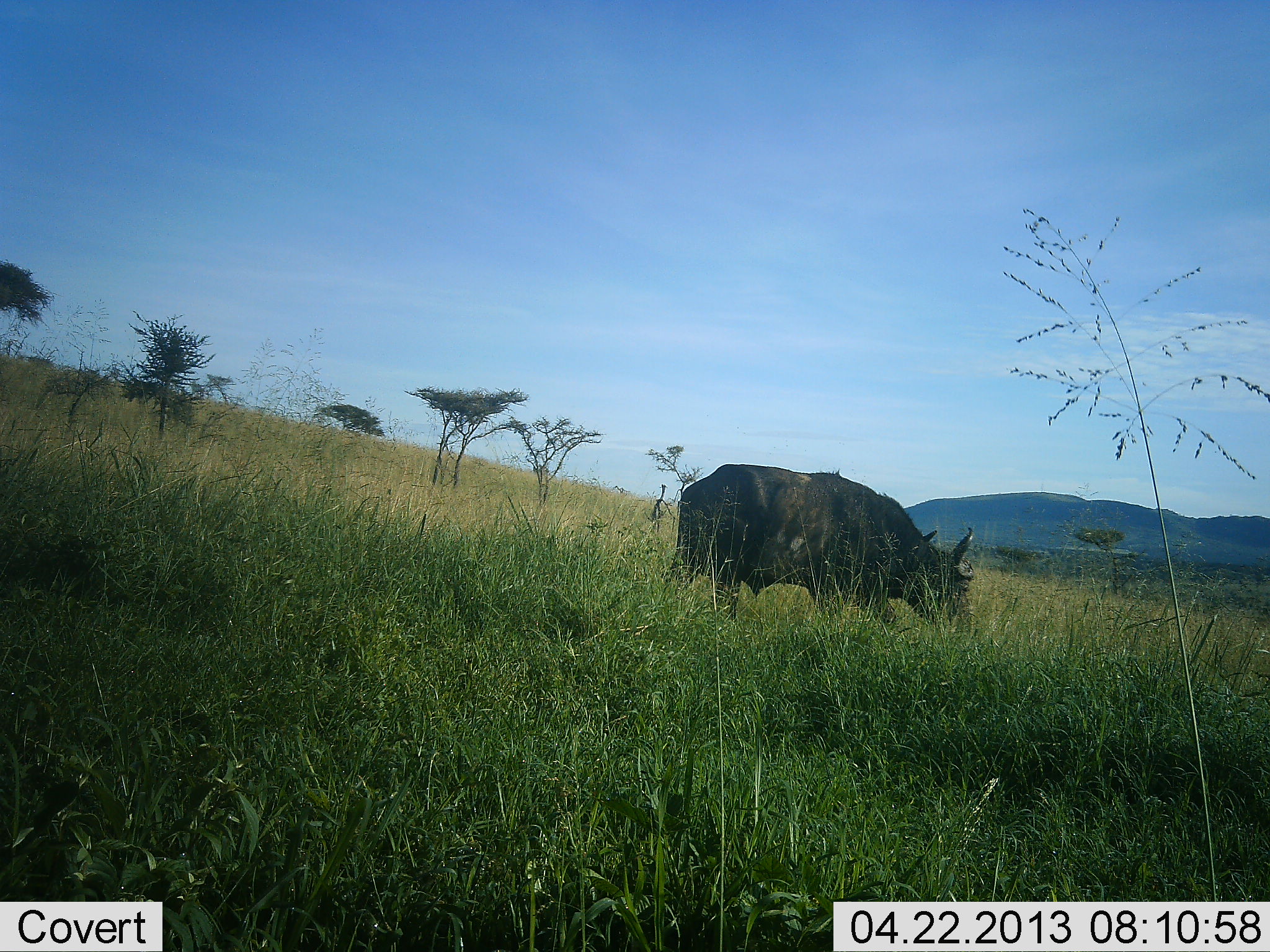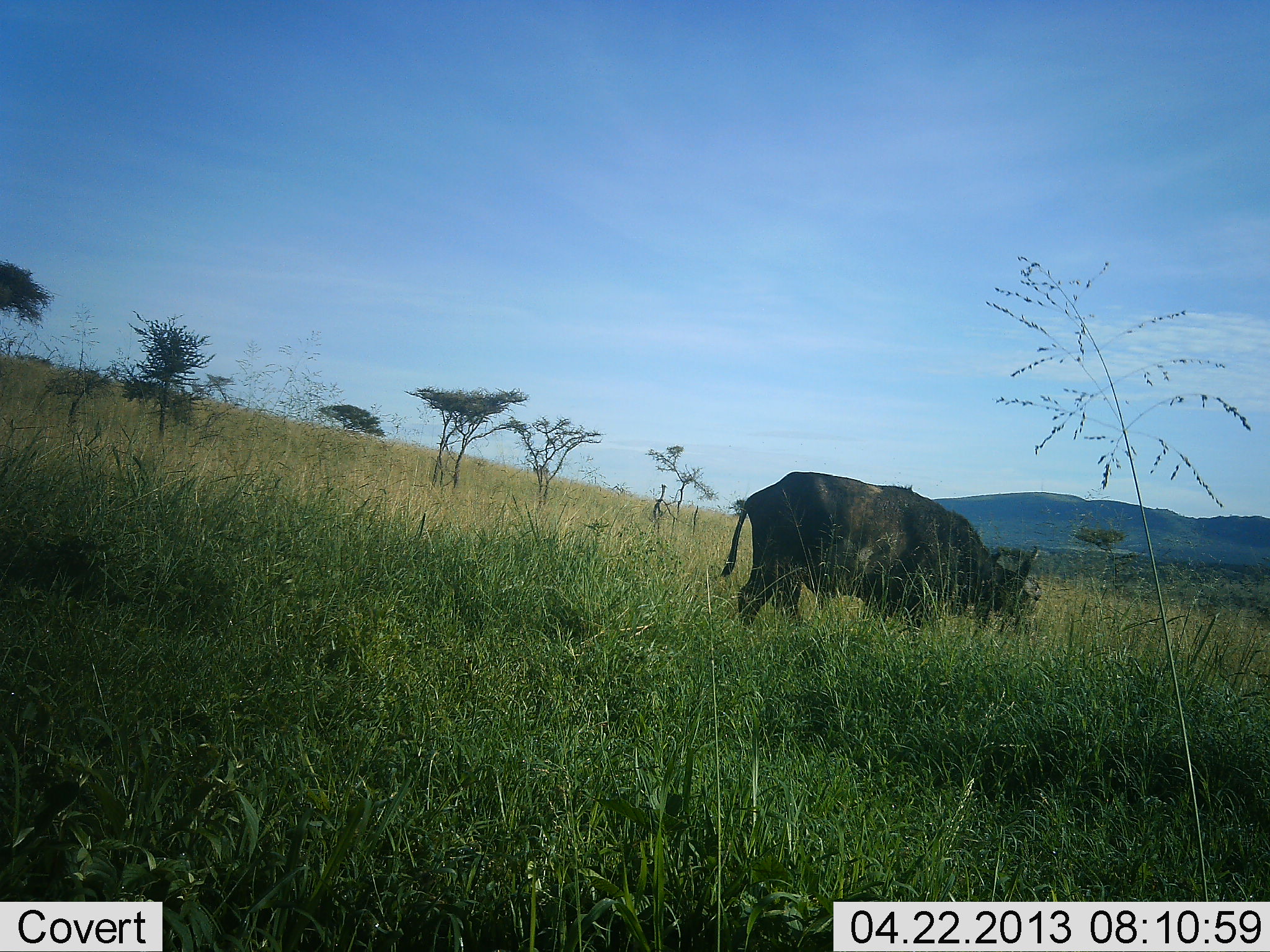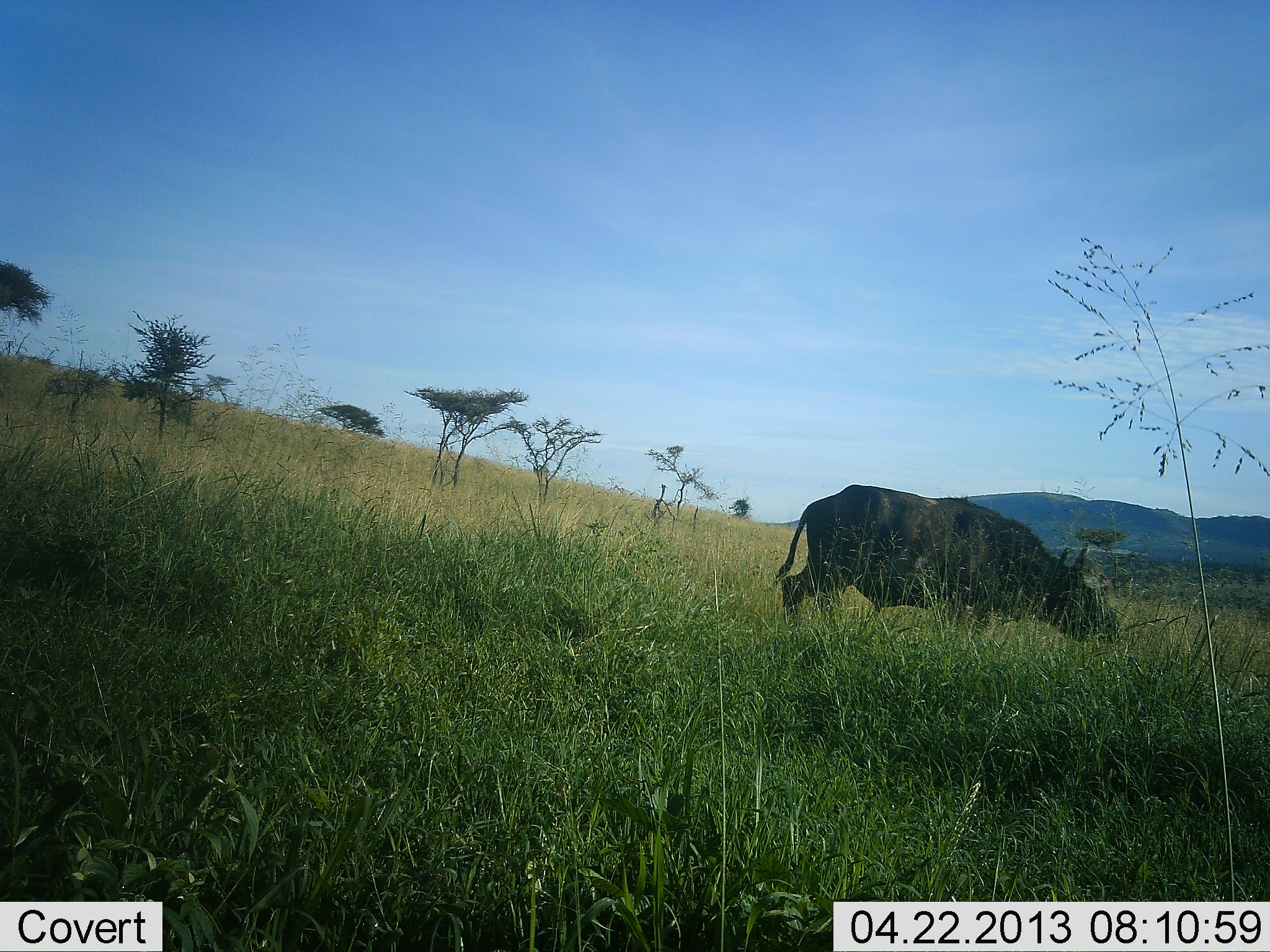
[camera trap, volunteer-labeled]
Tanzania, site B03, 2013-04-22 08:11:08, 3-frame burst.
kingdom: Animalia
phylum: Chordata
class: Mammalia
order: Artiodactyla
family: Bovidae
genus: Syncerus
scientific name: Syncerus caffer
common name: cape buffalo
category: buffalo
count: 1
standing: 20%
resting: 0%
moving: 80%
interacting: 0%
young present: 0%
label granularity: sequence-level